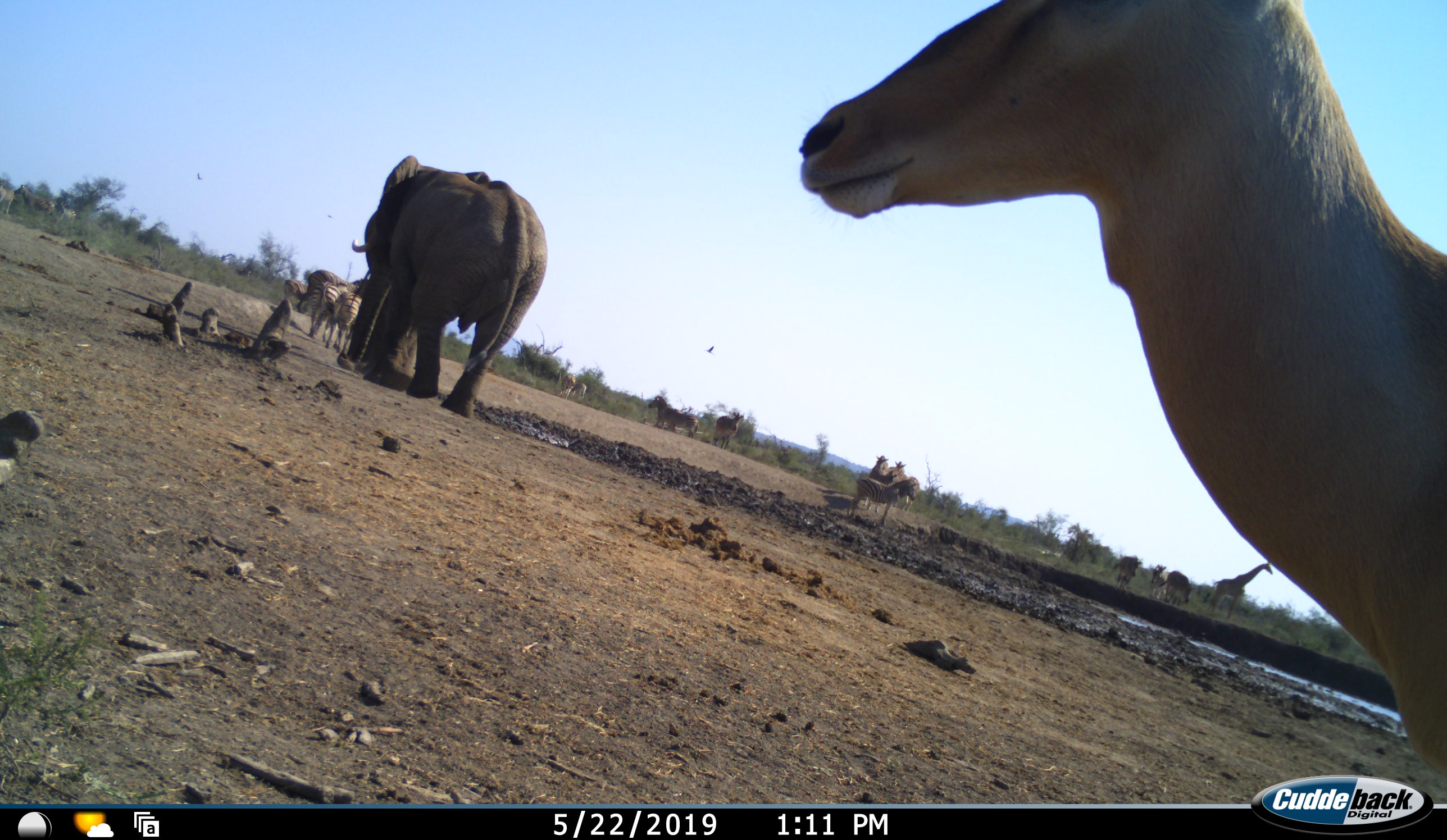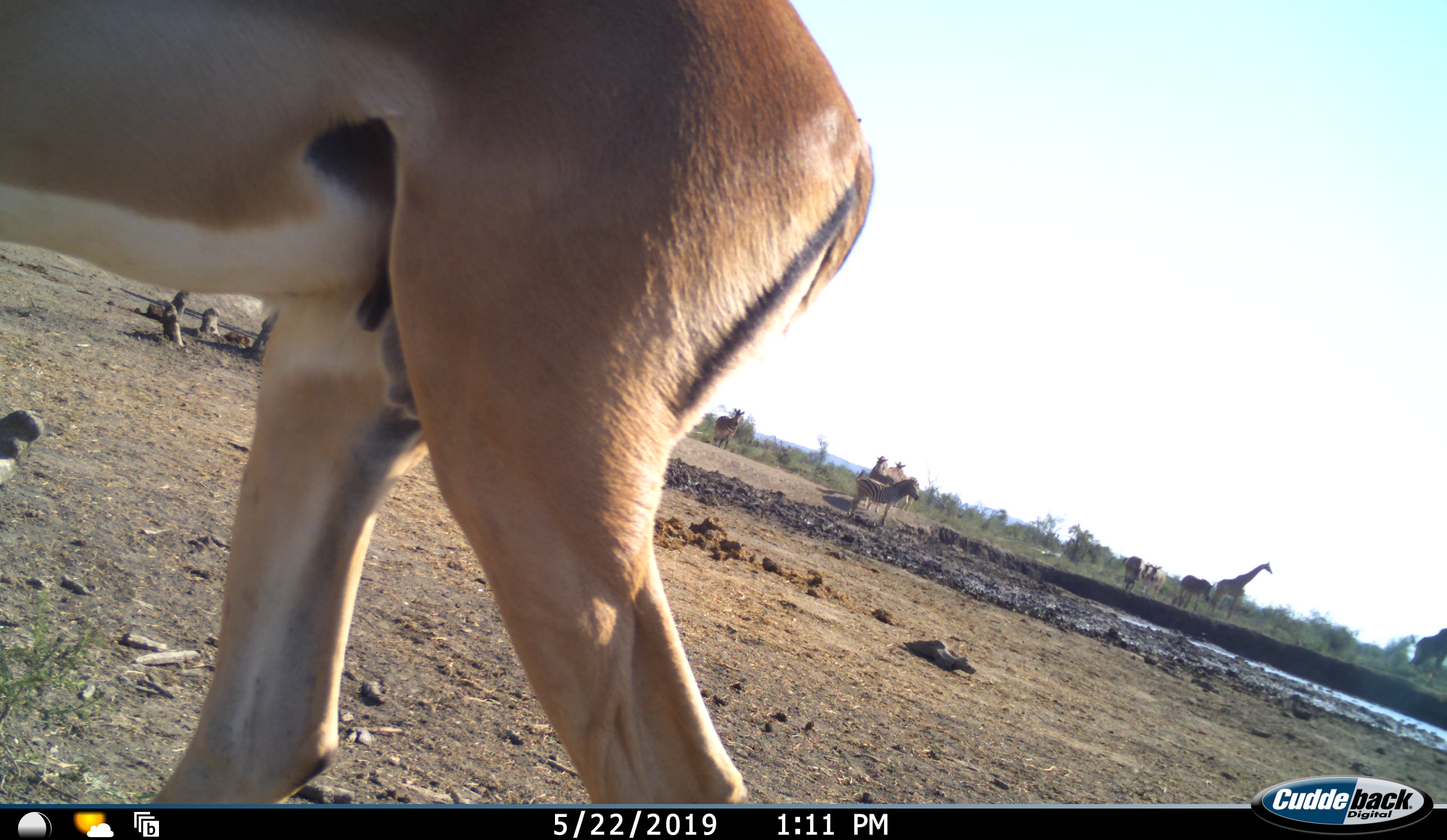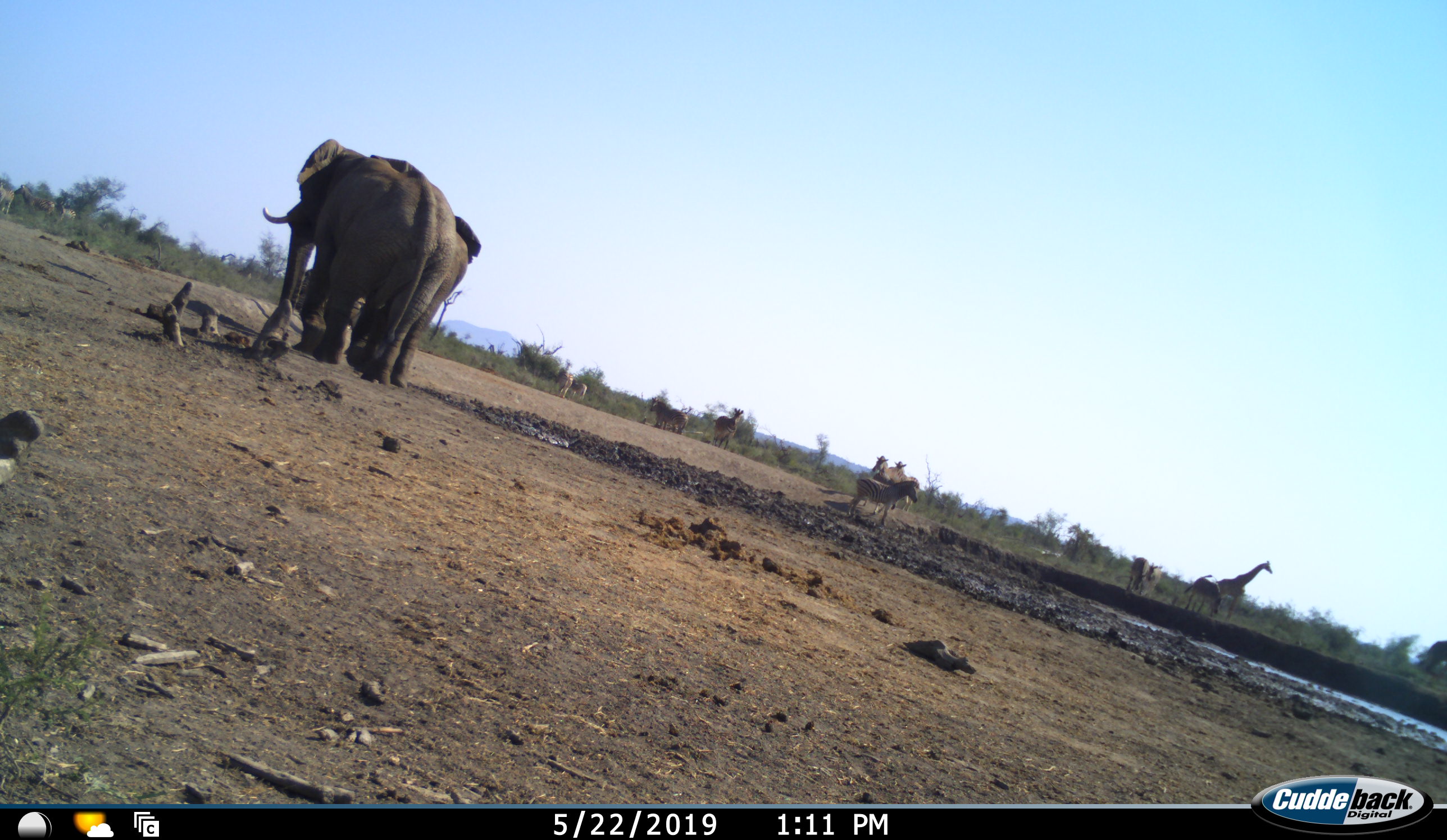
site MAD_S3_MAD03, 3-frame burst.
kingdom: Animalia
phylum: Chordata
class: Mammalia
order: Proboscidea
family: Elephantidae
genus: Loxodonta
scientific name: Loxodonta africana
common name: african bush elephant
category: elephant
Elephant (african bush elephant) (Loxodonta africana), count 2. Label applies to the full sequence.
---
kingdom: Animalia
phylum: Chordata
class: Mammalia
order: Artiodactyla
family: Giraffidae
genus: Giraffa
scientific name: Giraffa camelopardalis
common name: giraffe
Giraffe (Giraffa camelopardalis), count 2. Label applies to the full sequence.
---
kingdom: Animalia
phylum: Chordata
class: Mammalia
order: Artiodactyla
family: Bovidae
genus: Aepyceros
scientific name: Aepyceros melampus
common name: impala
Impala (Aepyceros melampus), count 1. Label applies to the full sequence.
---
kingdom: Animalia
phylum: Chordata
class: Mammalia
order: Perissodactyla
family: Equidae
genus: Equus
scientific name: Equus quagga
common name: plains zebra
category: zebraplains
Zebraplains (plains zebra) (Equus quagga), count 11-50. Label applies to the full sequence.